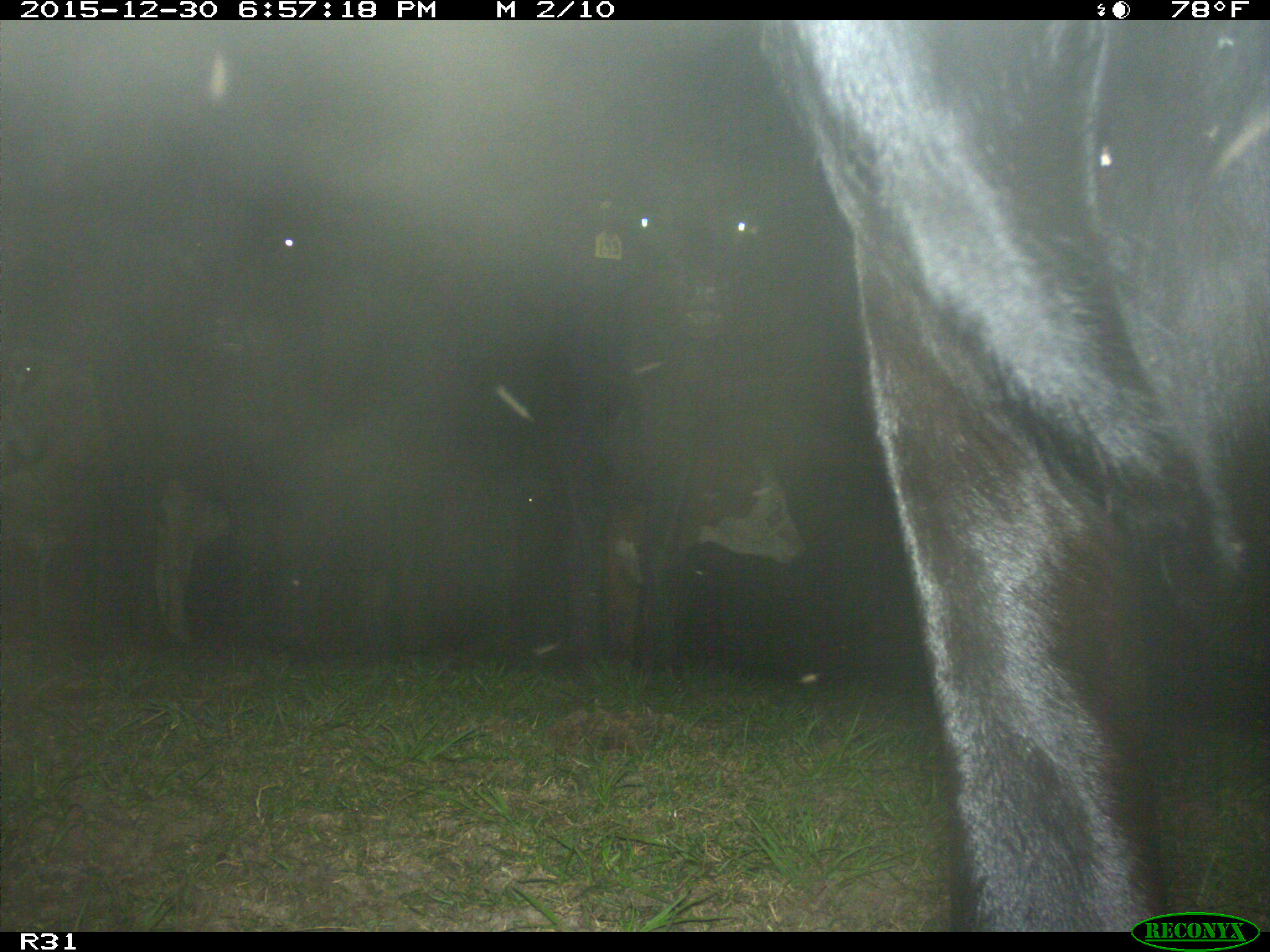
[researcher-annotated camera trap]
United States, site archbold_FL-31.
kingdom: Animalia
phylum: Chordata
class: Mammalia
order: Artiodactyla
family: Bovidae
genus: Bos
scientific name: Bos taurus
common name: domestic cow